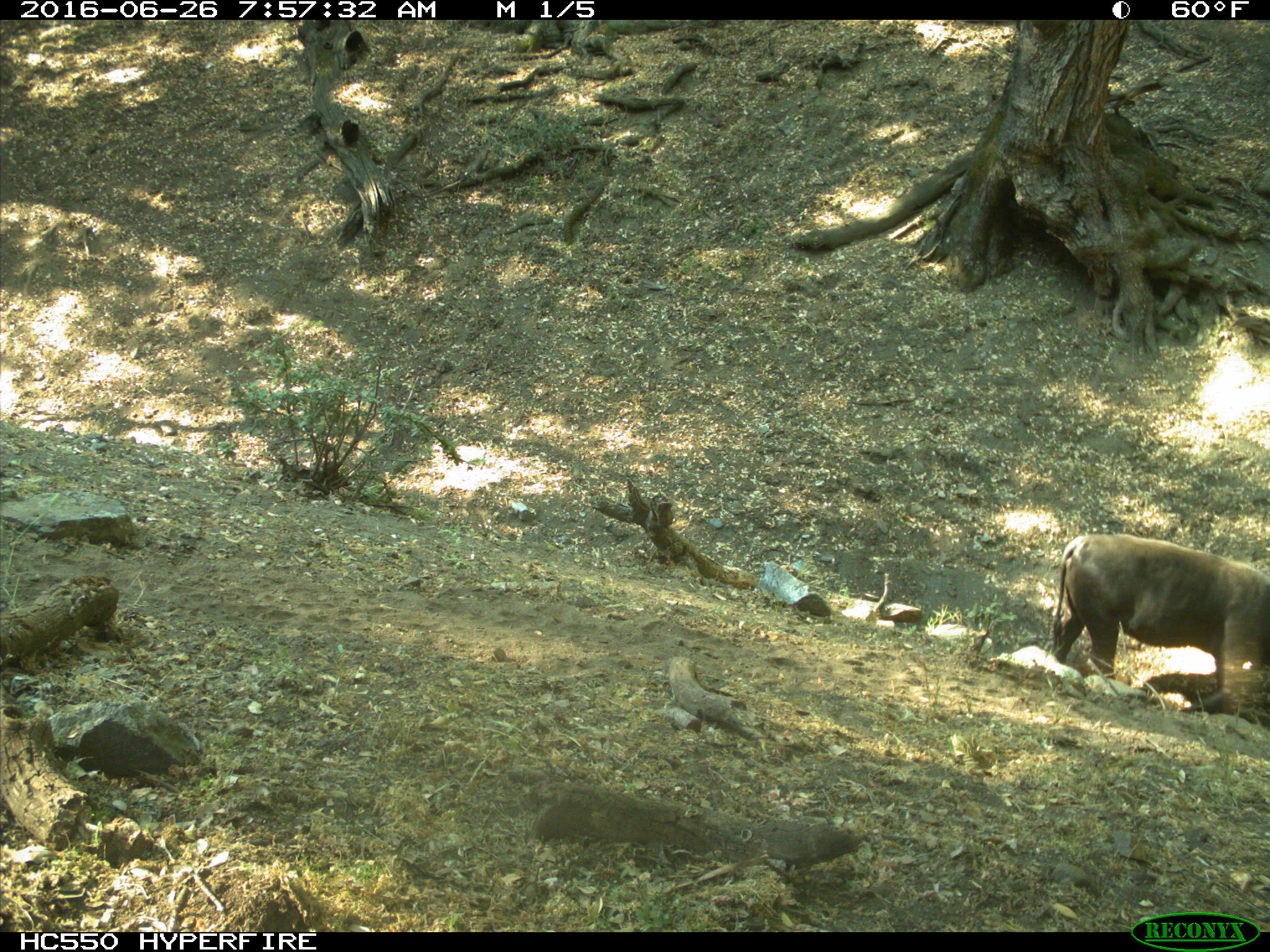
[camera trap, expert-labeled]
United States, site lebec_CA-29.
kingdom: Animalia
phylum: Chordata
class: Mammalia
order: Artiodactyla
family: Bovidae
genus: Bos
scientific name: Bos taurus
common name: domestic cow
Bos taurus (domestic cow).